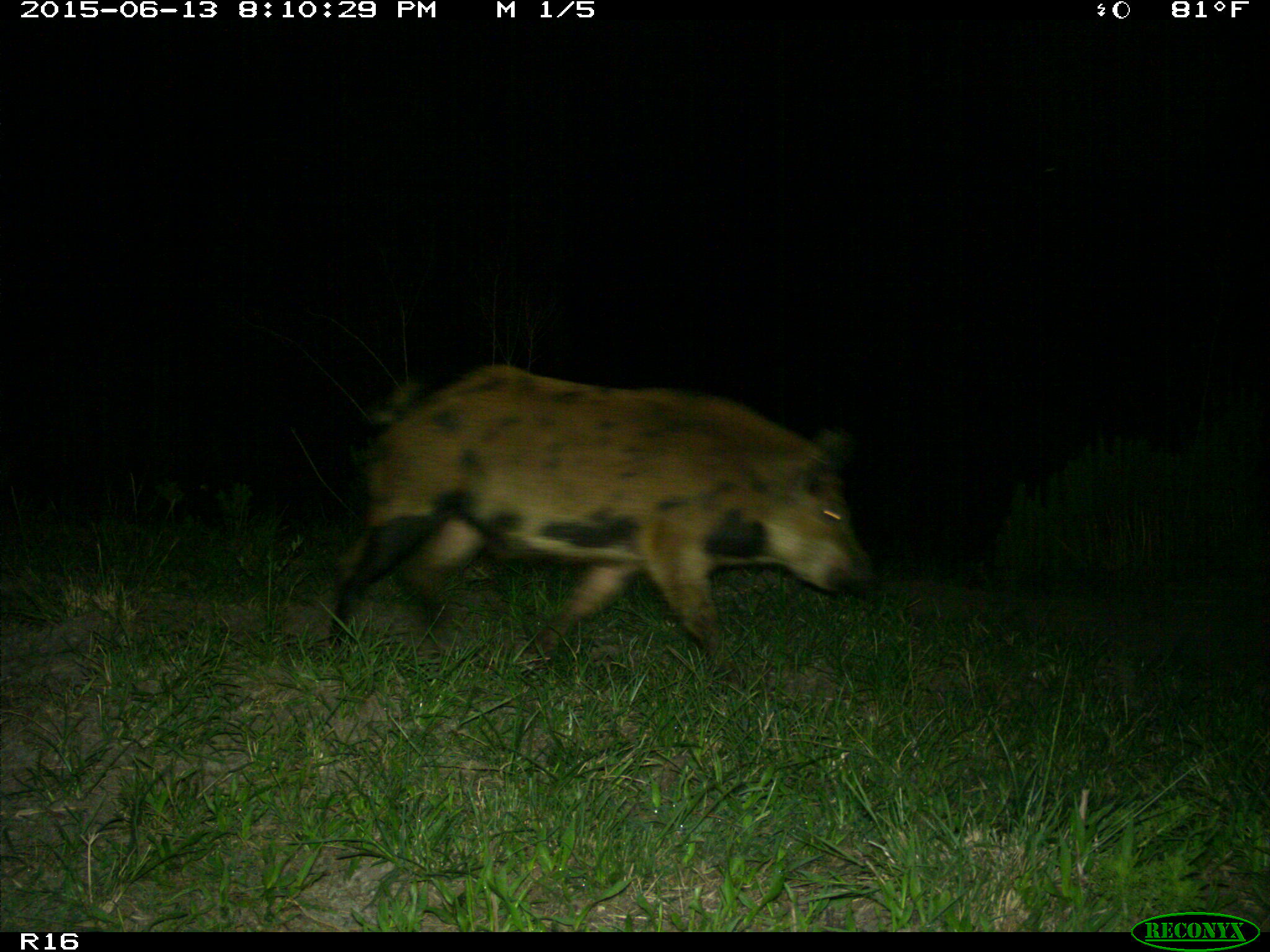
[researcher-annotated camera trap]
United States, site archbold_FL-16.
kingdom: Animalia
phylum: Chordata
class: Mammalia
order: Artiodactyla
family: Suidae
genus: Sus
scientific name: Sus scrofa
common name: wild boar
Sus scrofa (wild boar).